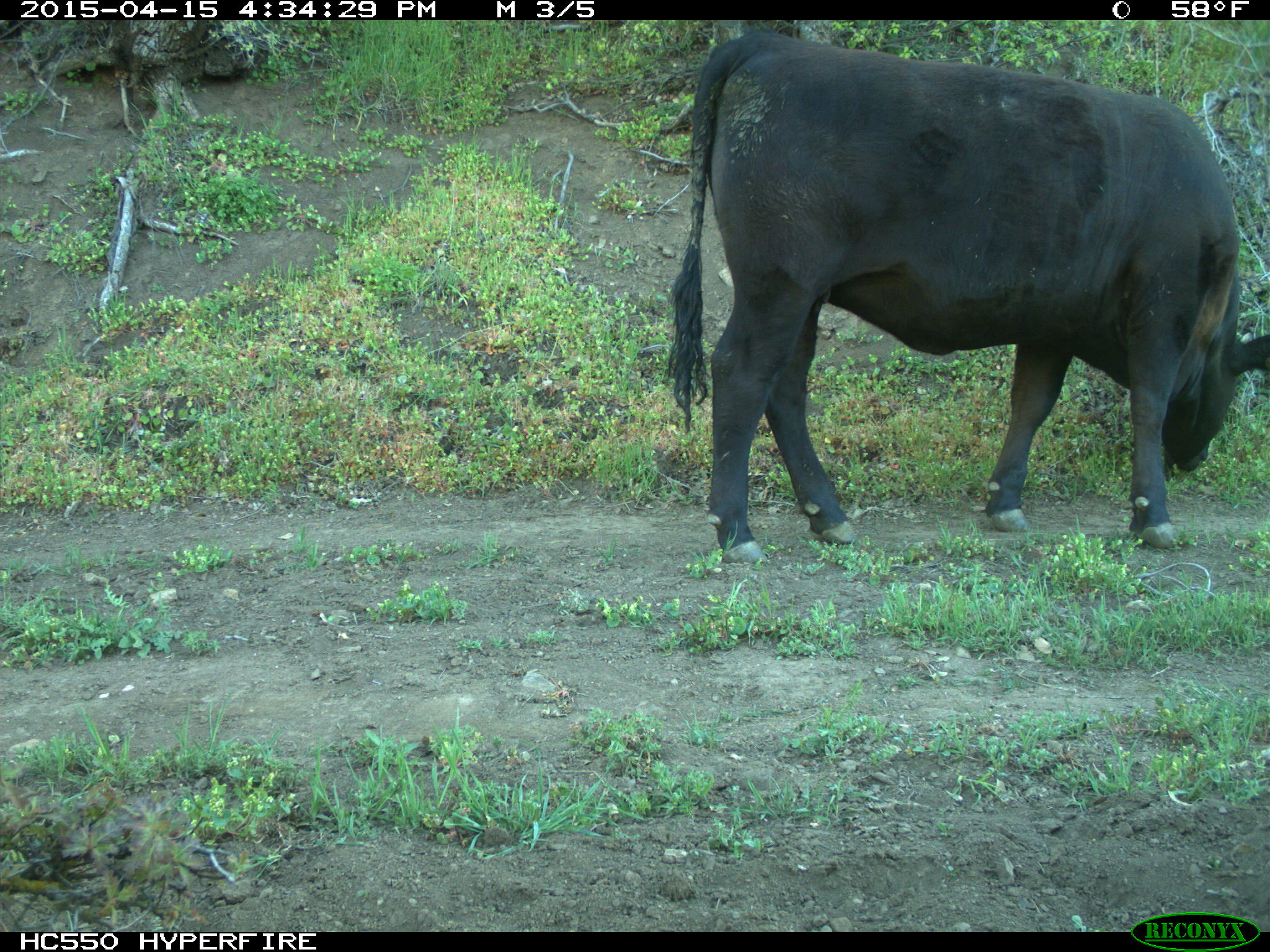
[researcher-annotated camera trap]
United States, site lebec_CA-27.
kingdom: Animalia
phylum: Chordata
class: Mammalia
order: Artiodactyla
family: Bovidae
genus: Bos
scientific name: Bos taurus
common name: domestic cow